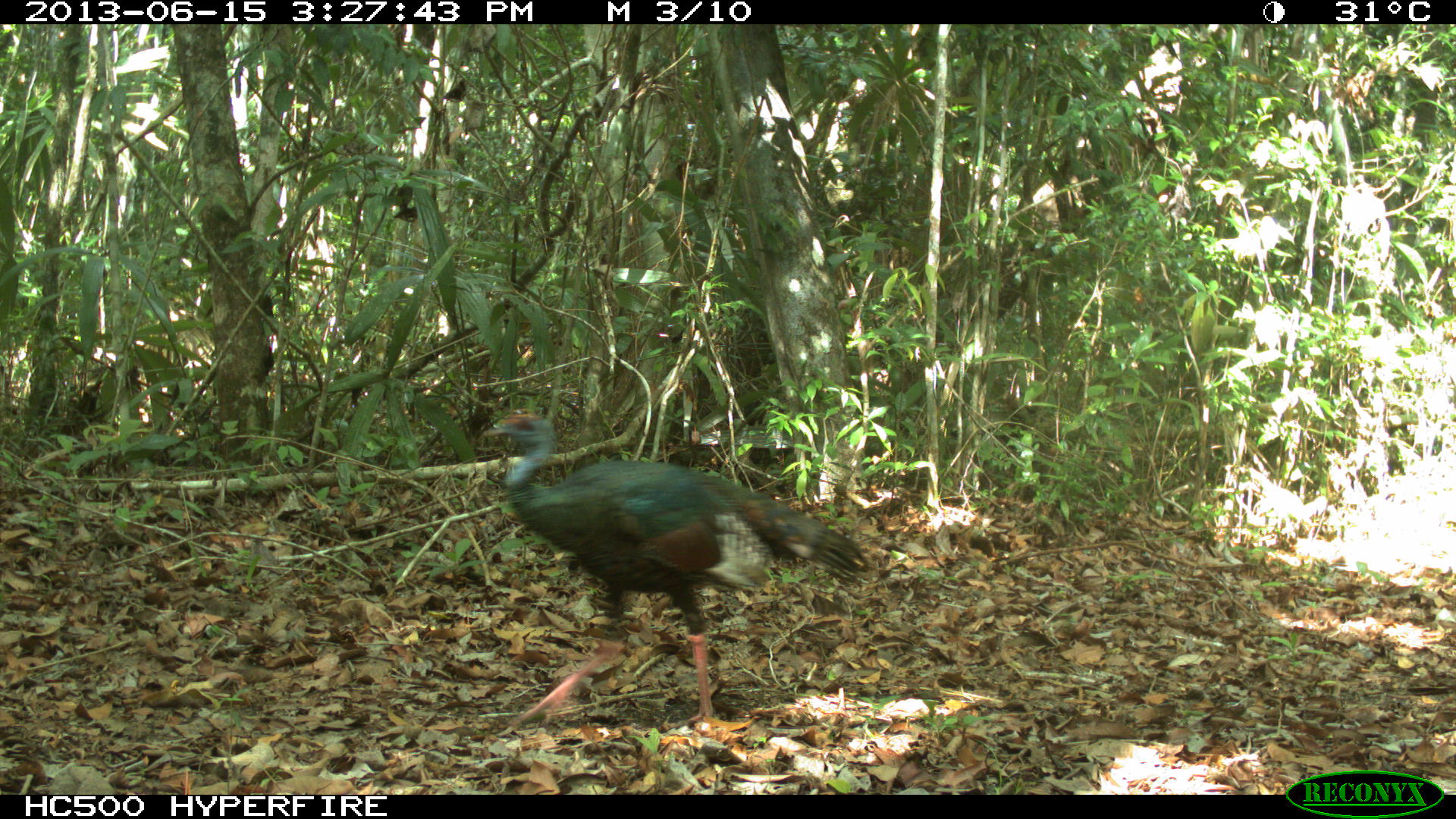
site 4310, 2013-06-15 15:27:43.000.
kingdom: Animalia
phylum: Chordata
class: Aves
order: Galliformes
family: Phasianidae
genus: Meleagris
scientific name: Meleagris ocellata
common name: ocellated turkey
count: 1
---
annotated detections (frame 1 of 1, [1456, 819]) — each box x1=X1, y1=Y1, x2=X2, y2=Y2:
meleagris ocellata: x1=478, y1=406, x2=868, y2=732